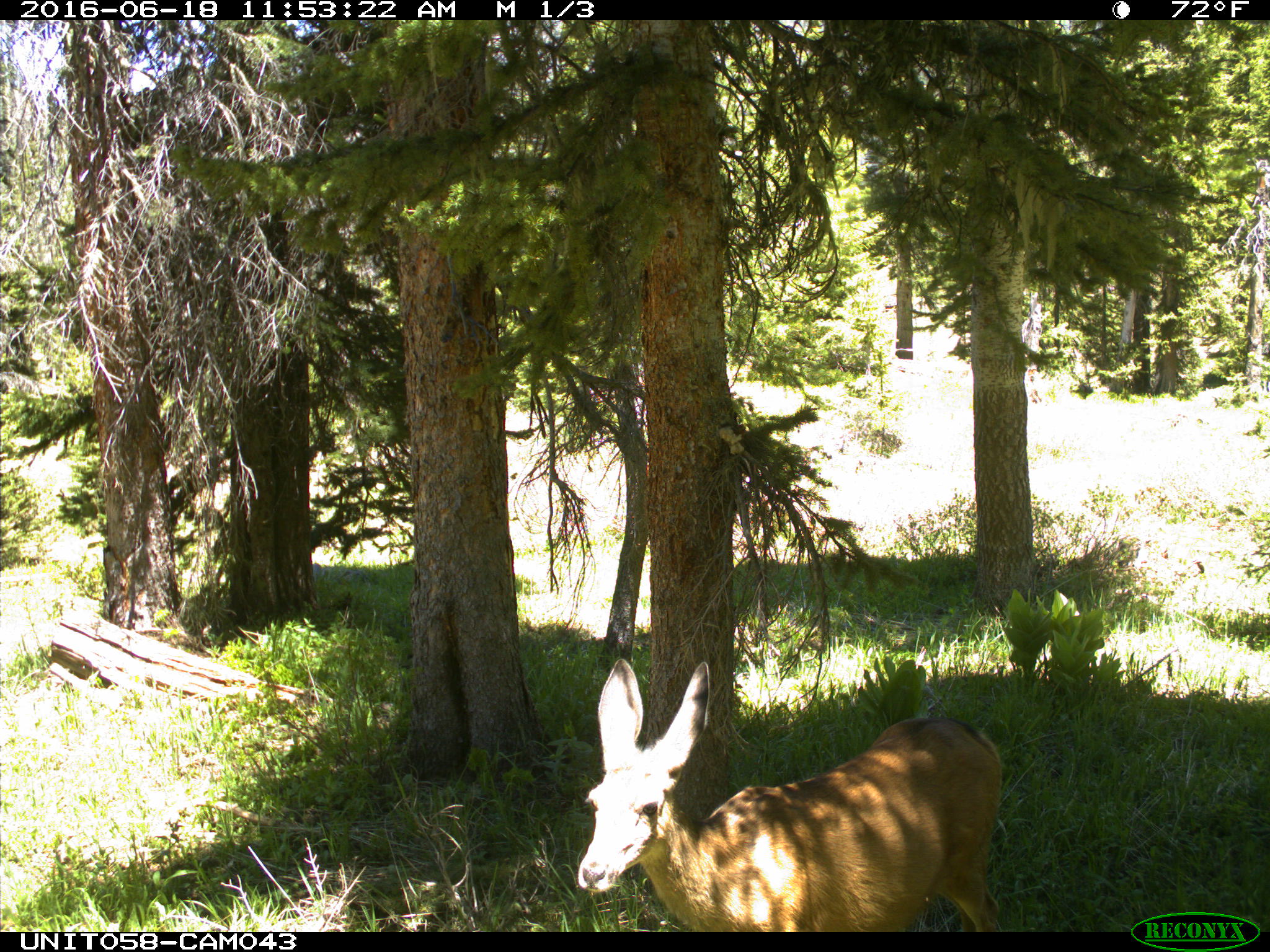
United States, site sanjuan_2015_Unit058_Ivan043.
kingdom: Animalia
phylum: Chordata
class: Mammalia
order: Artiodactyla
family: Cervidae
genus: Odocoileus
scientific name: Odocoileus hemionus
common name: mule deer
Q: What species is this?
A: Odocoileus hemionus (mule deer).